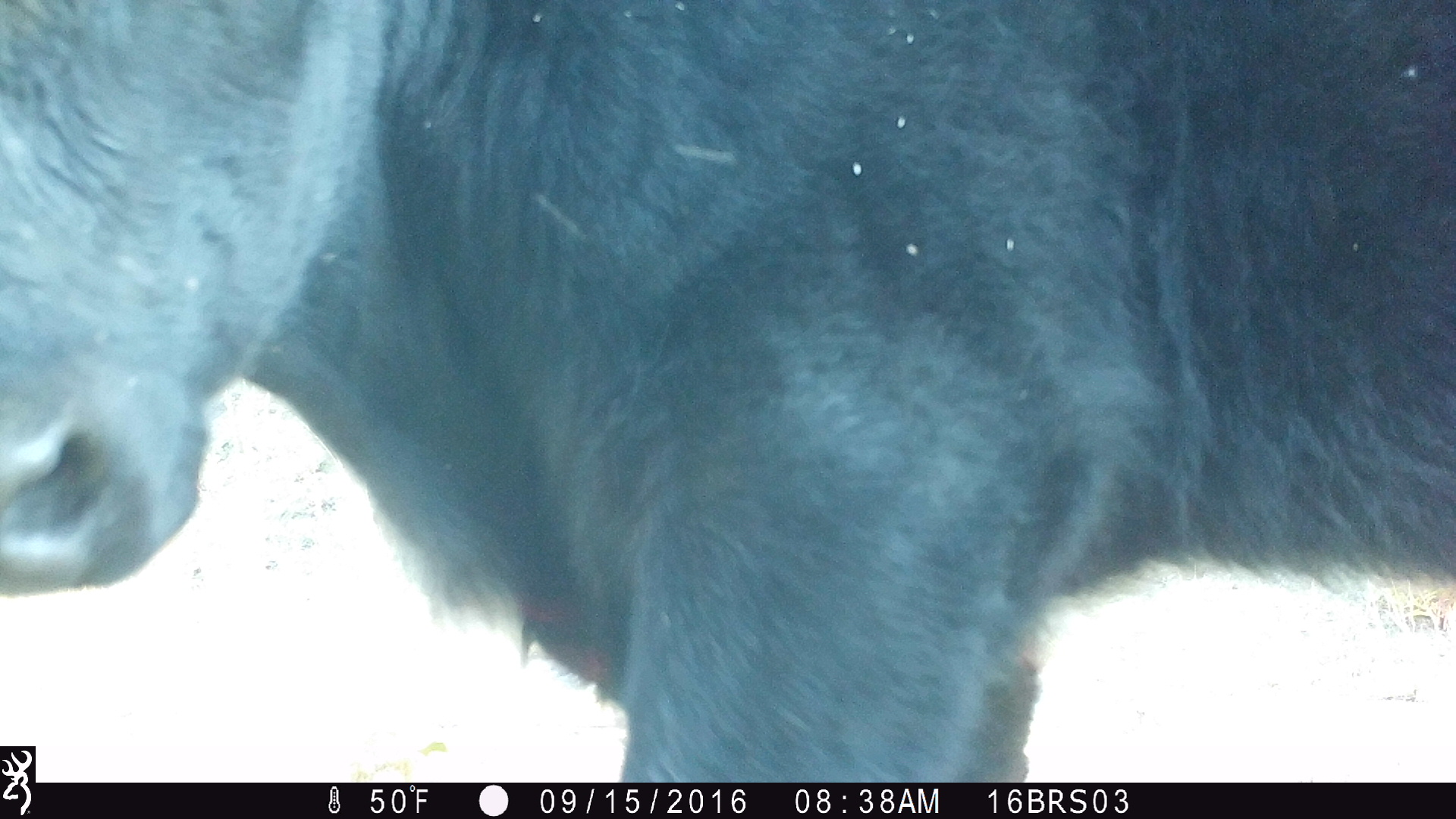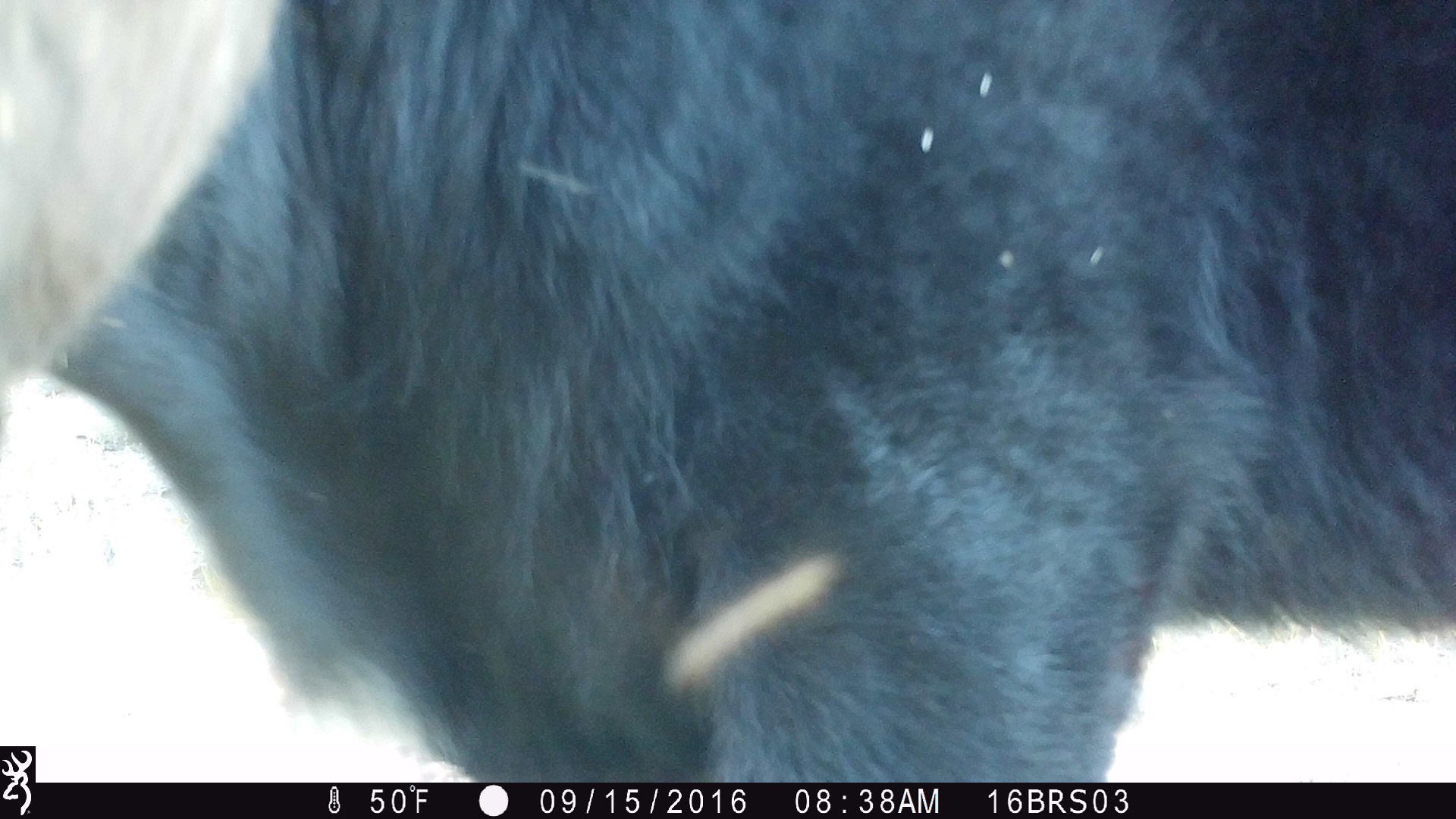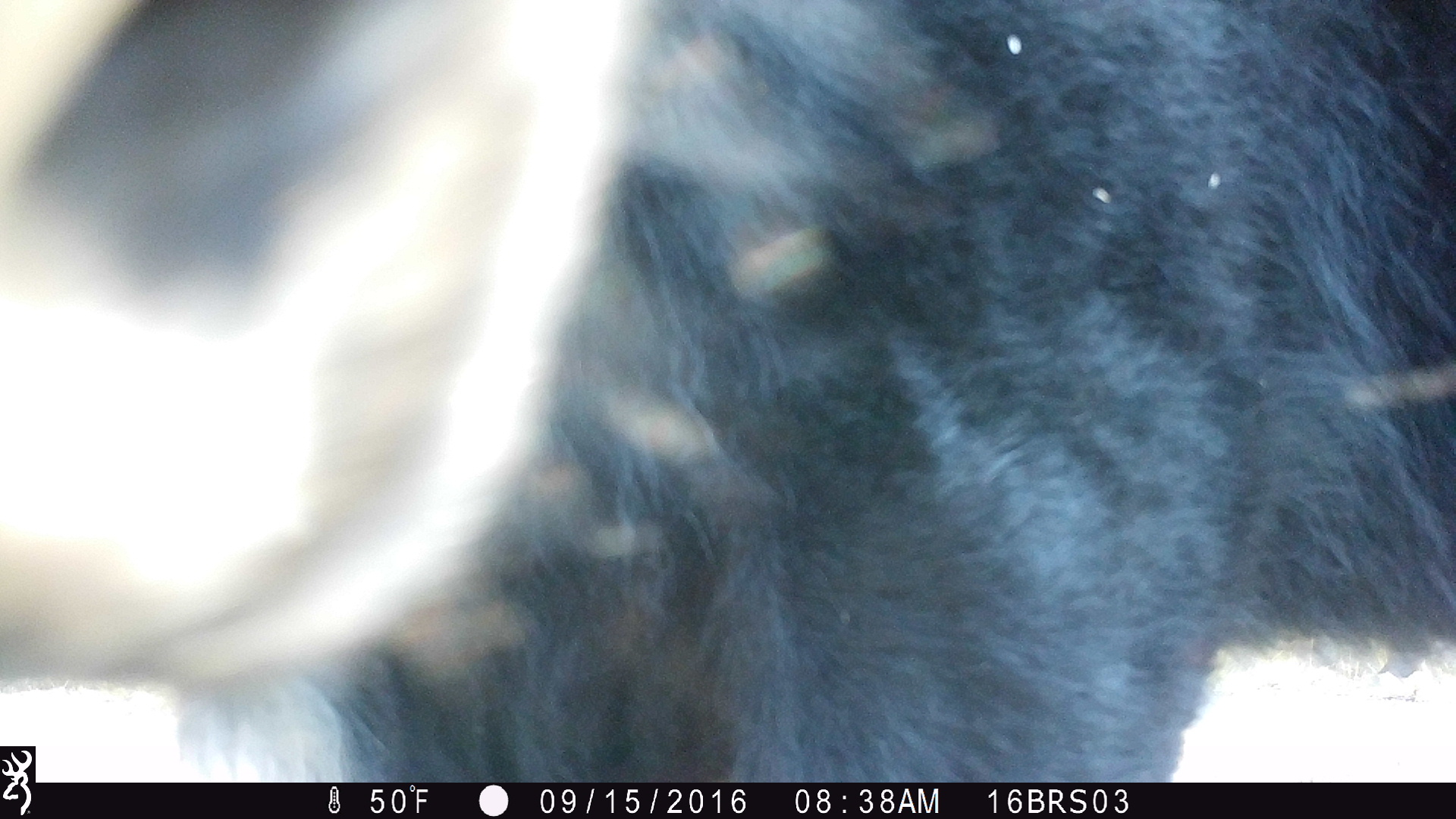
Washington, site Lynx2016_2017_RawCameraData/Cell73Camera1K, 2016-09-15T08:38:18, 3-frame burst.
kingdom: Animalia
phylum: Chordata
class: Mammalia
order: Artiodactyla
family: Bovidae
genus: Bos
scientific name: Bos taurus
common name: domestic cattle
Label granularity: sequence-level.